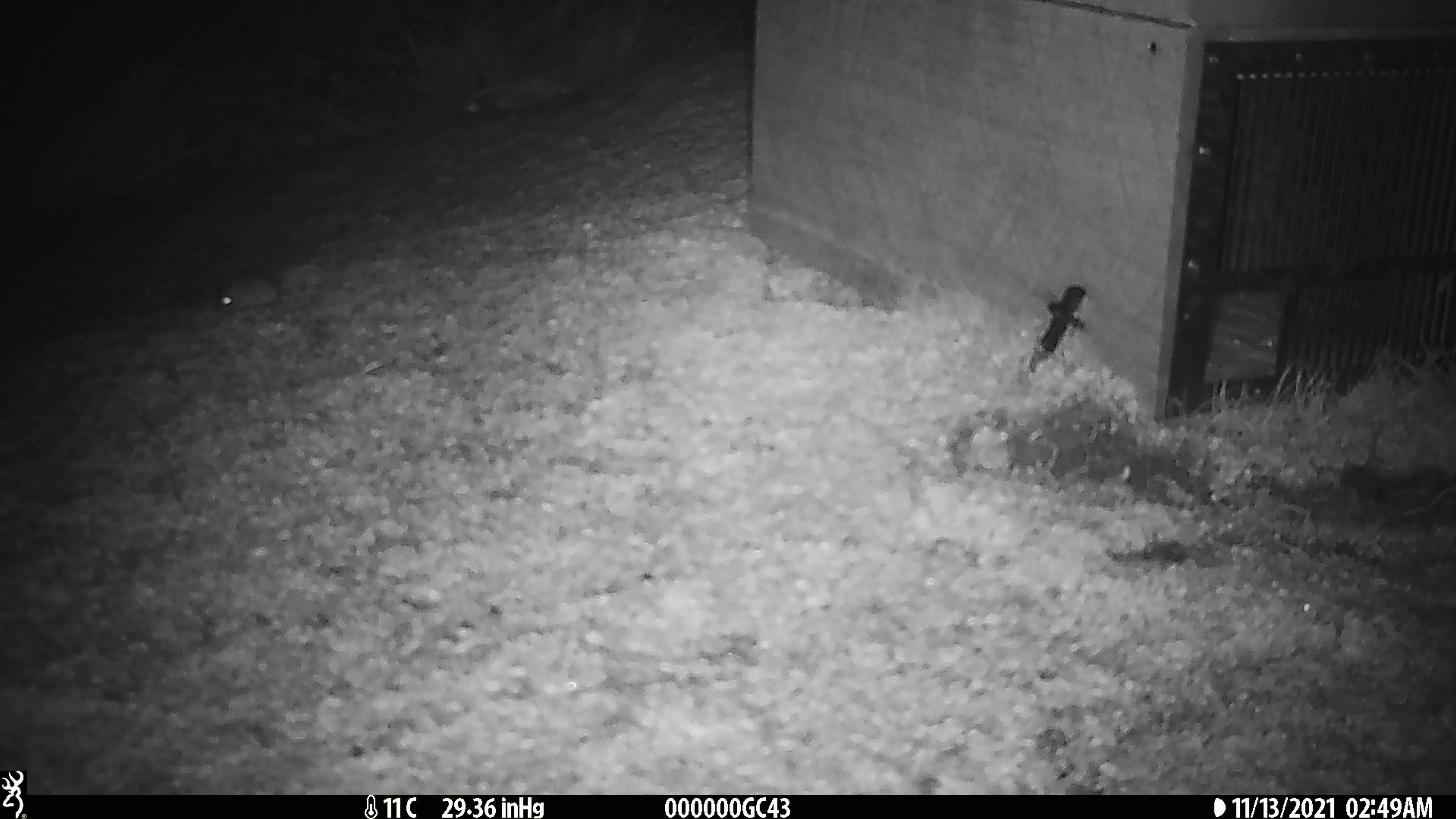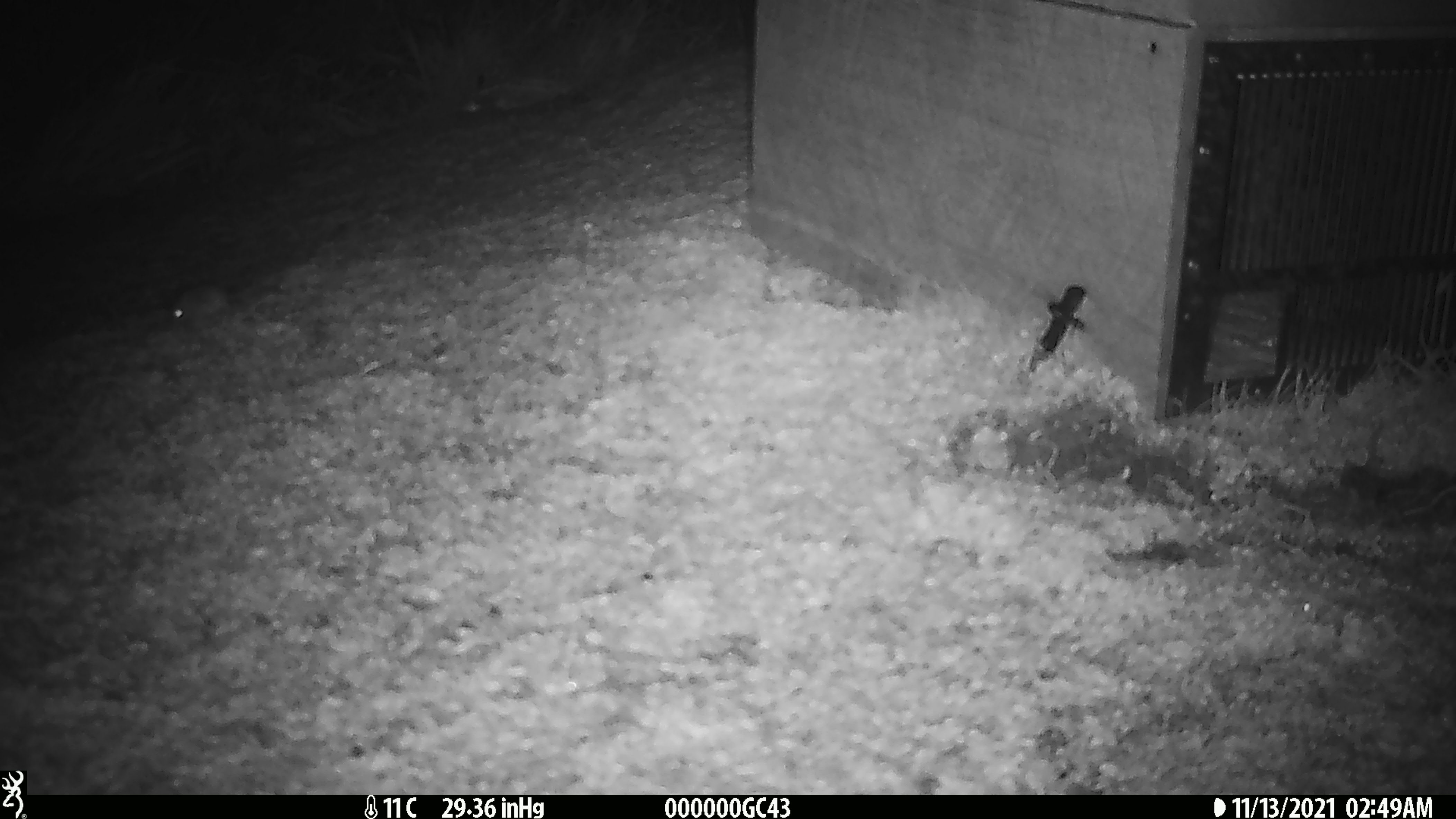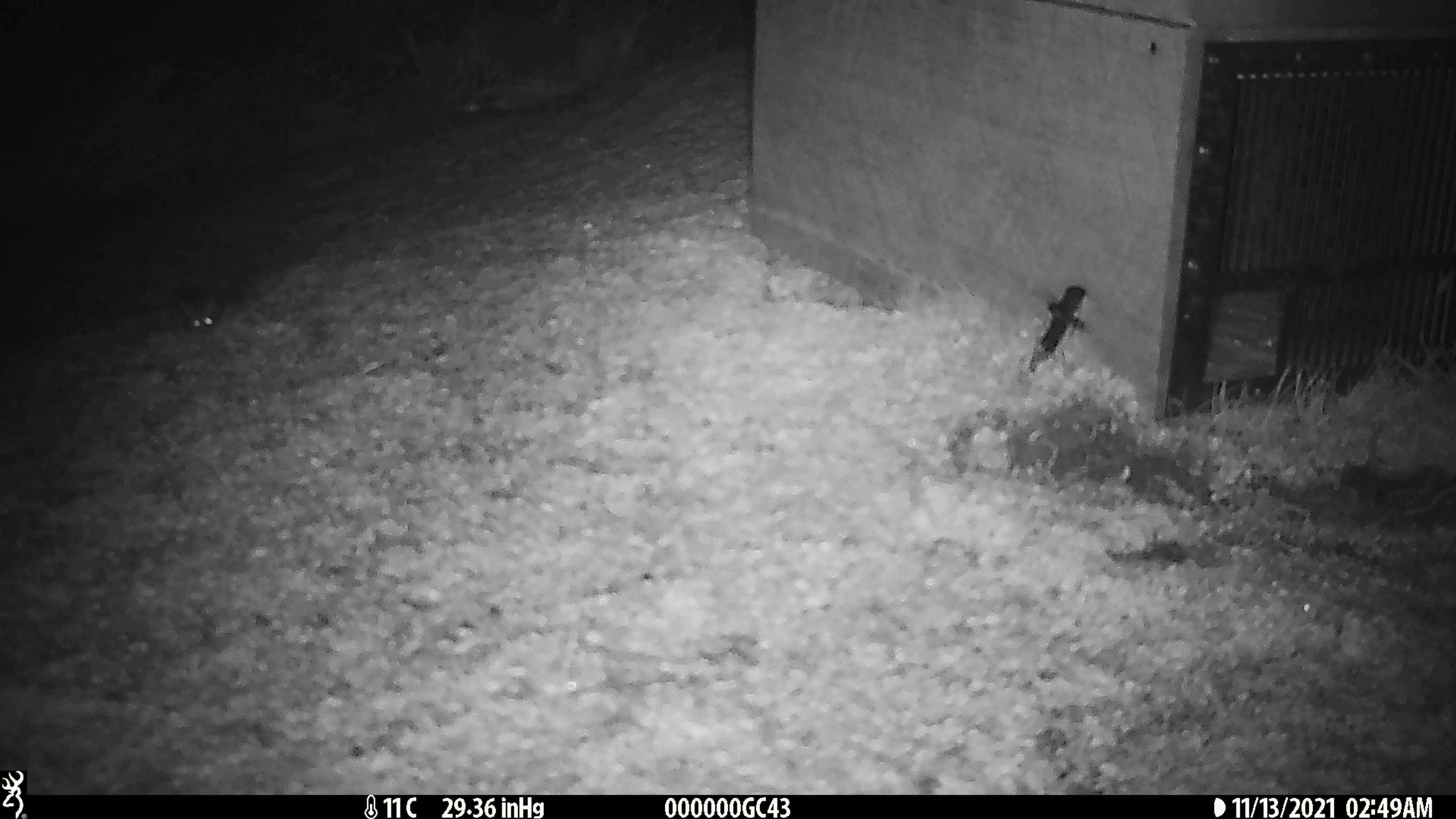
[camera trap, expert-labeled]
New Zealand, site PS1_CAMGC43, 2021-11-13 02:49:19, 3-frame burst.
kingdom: Animalia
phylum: Chordata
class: Mammalia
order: Rodentia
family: Muridae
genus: Mus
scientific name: Mus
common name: mouse